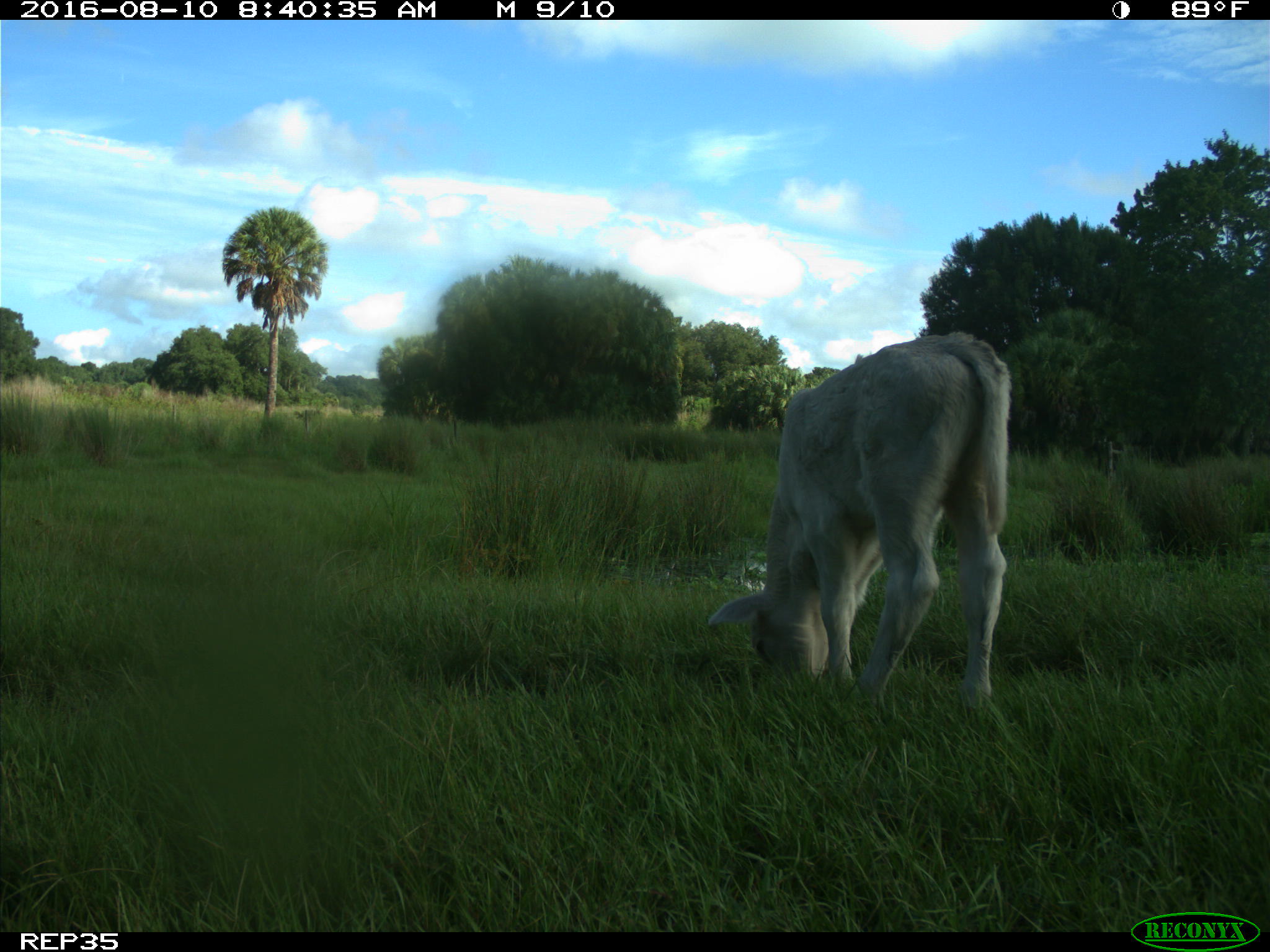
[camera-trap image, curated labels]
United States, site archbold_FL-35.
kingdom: Animalia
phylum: Chordata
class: Mammalia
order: Artiodactyla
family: Bovidae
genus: Bos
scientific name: Bos taurus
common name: domestic cow